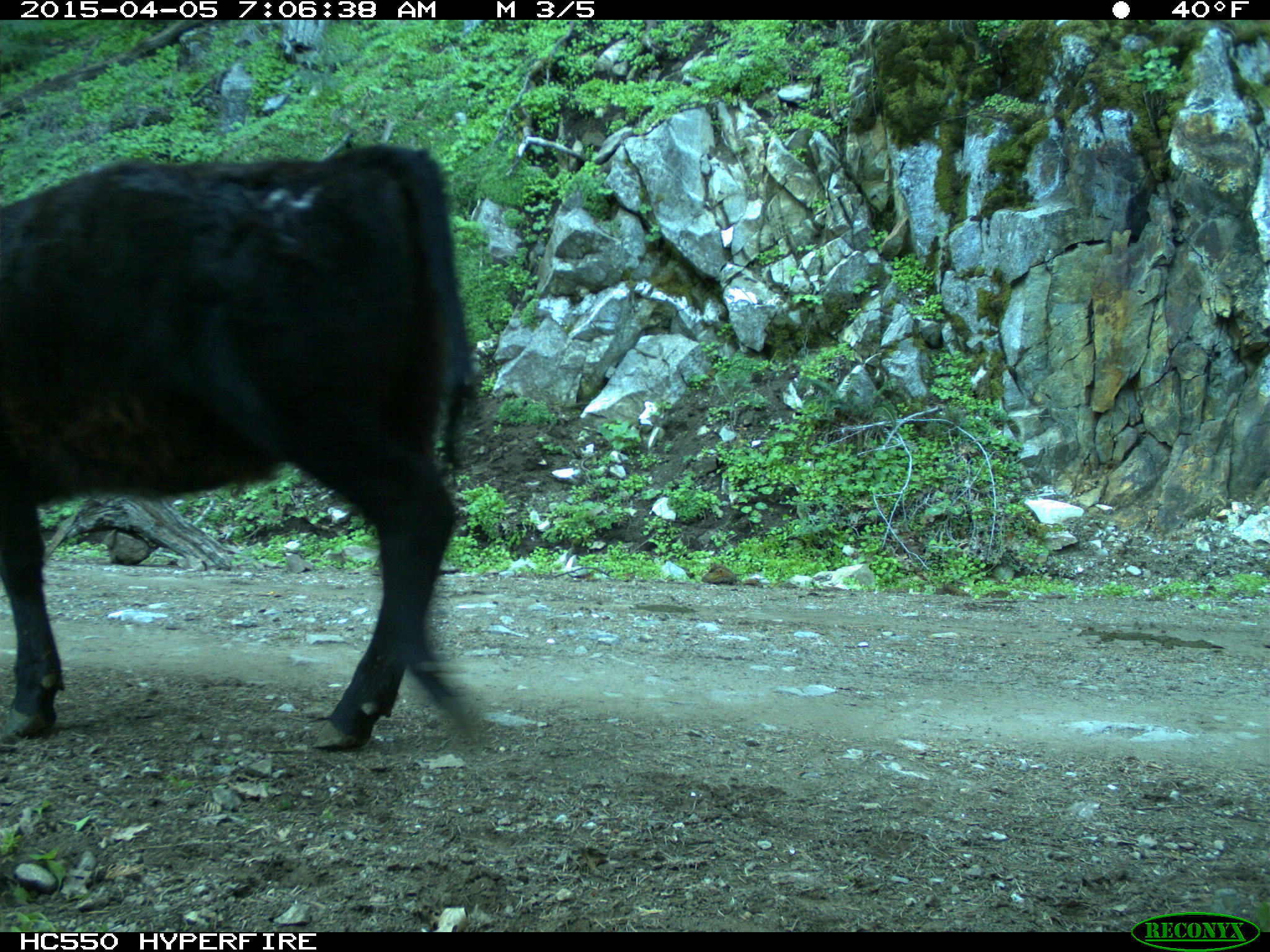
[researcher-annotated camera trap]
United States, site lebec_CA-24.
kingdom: Animalia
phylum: Chordata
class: Mammalia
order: Artiodactyla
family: Bovidae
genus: Bos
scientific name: Bos taurus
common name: domestic cow